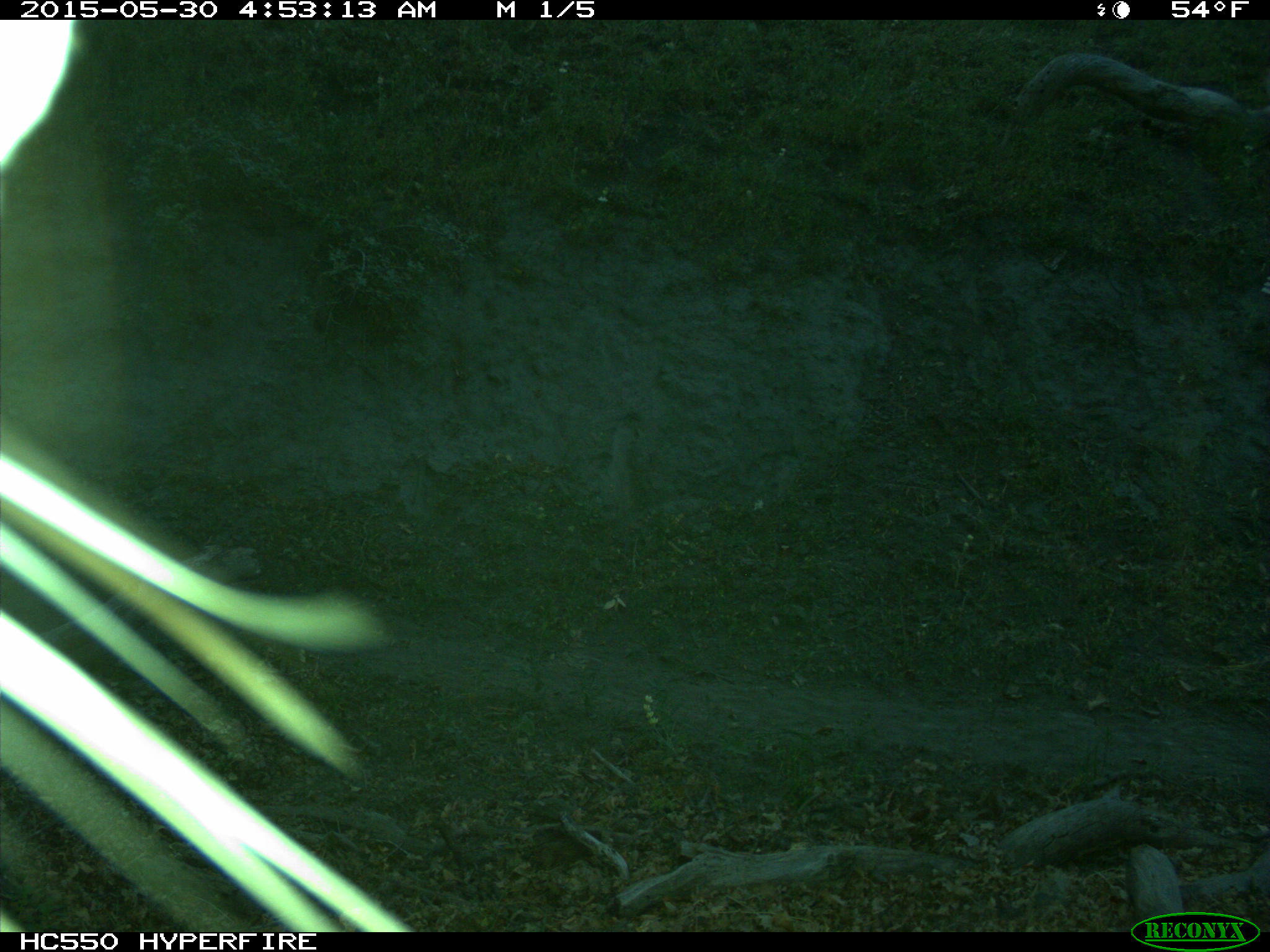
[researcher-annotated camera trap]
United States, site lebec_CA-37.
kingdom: Animalia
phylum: Chordata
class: Mammalia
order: Carnivora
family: Felidae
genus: Puma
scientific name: Puma concolor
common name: mountain lion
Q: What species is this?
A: Puma concolor (mountain lion).